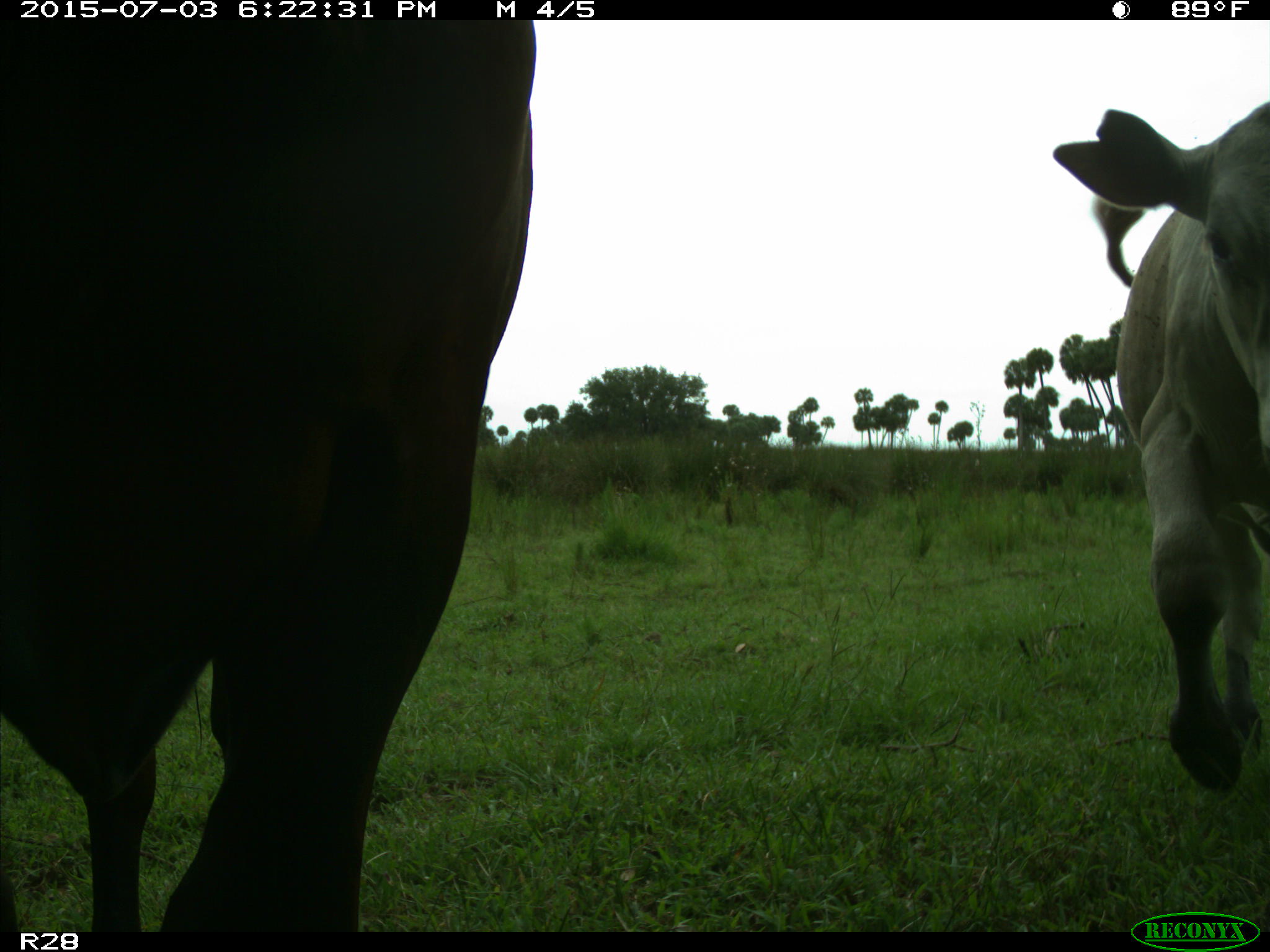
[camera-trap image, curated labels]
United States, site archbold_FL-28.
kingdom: Animalia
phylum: Chordata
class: Mammalia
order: Artiodactyla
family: Bovidae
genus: Bos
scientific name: Bos taurus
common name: domestic cow